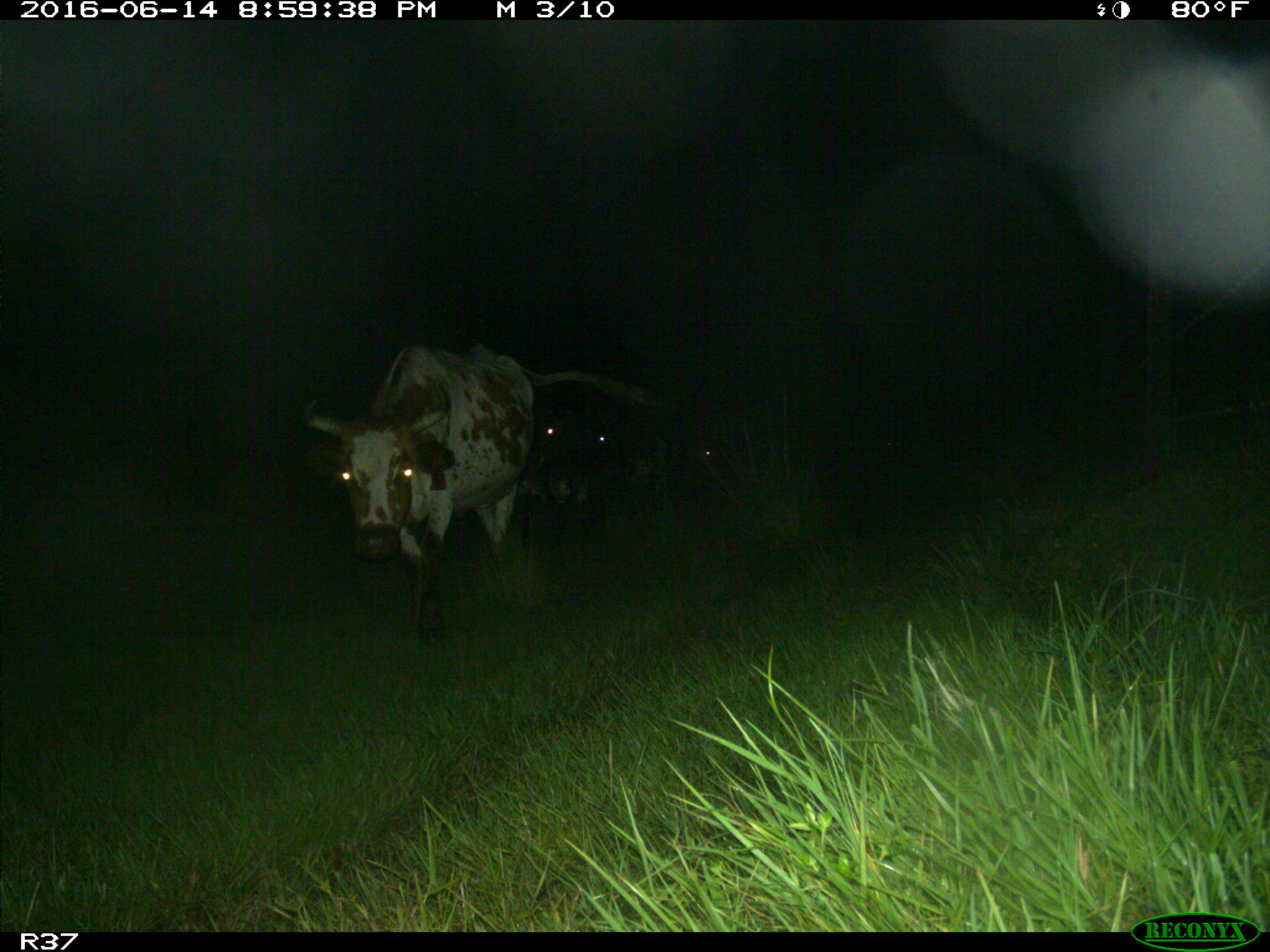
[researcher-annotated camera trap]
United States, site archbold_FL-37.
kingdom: Animalia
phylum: Chordata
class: Mammalia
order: Artiodactyla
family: Bovidae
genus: Bos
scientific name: Bos taurus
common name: domestic cow